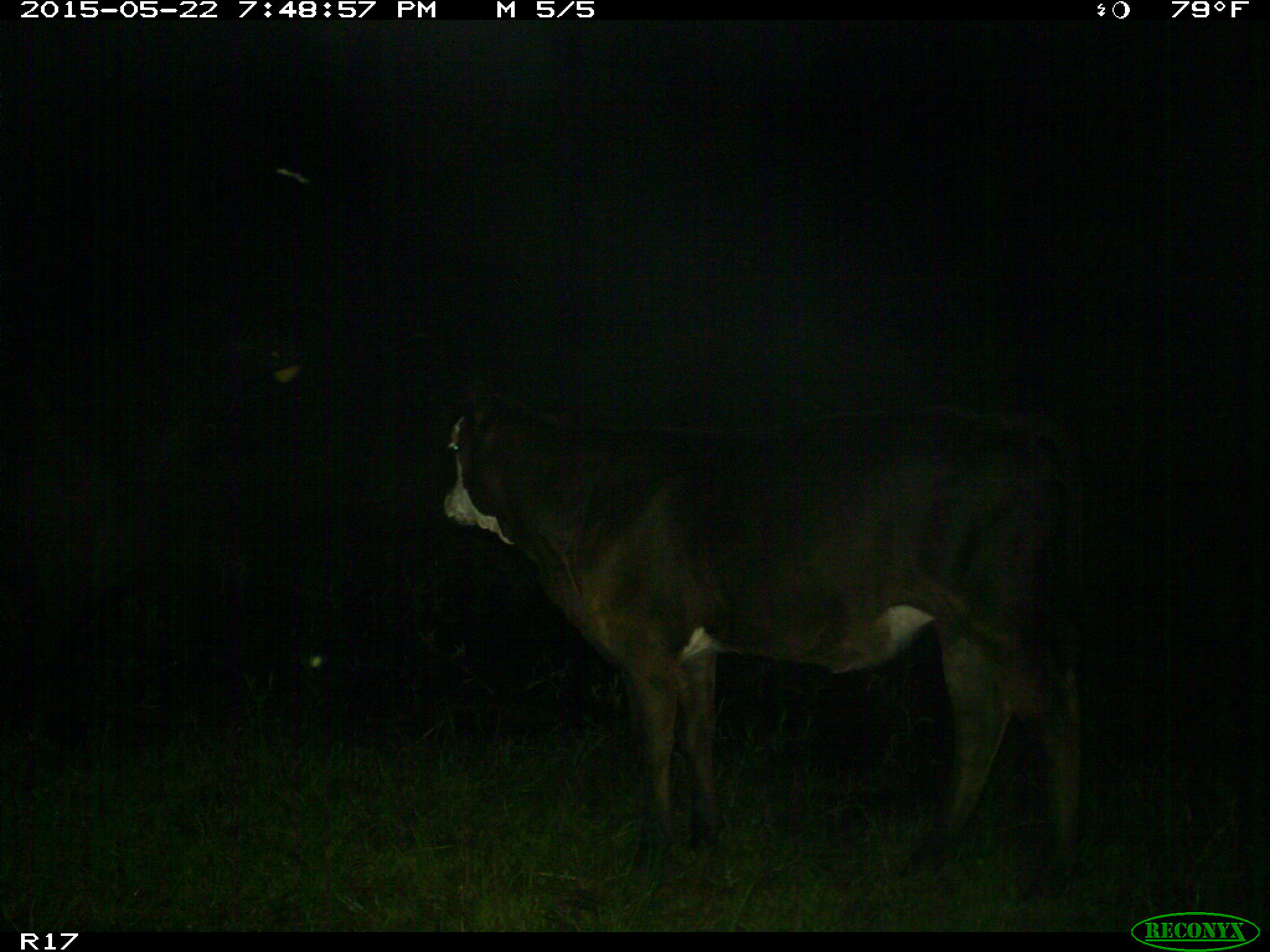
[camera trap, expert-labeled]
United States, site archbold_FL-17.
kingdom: Animalia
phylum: Chordata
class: Mammalia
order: Artiodactyla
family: Bovidae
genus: Bos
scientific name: Bos taurus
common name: domestic cow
Bos taurus (domestic cow).